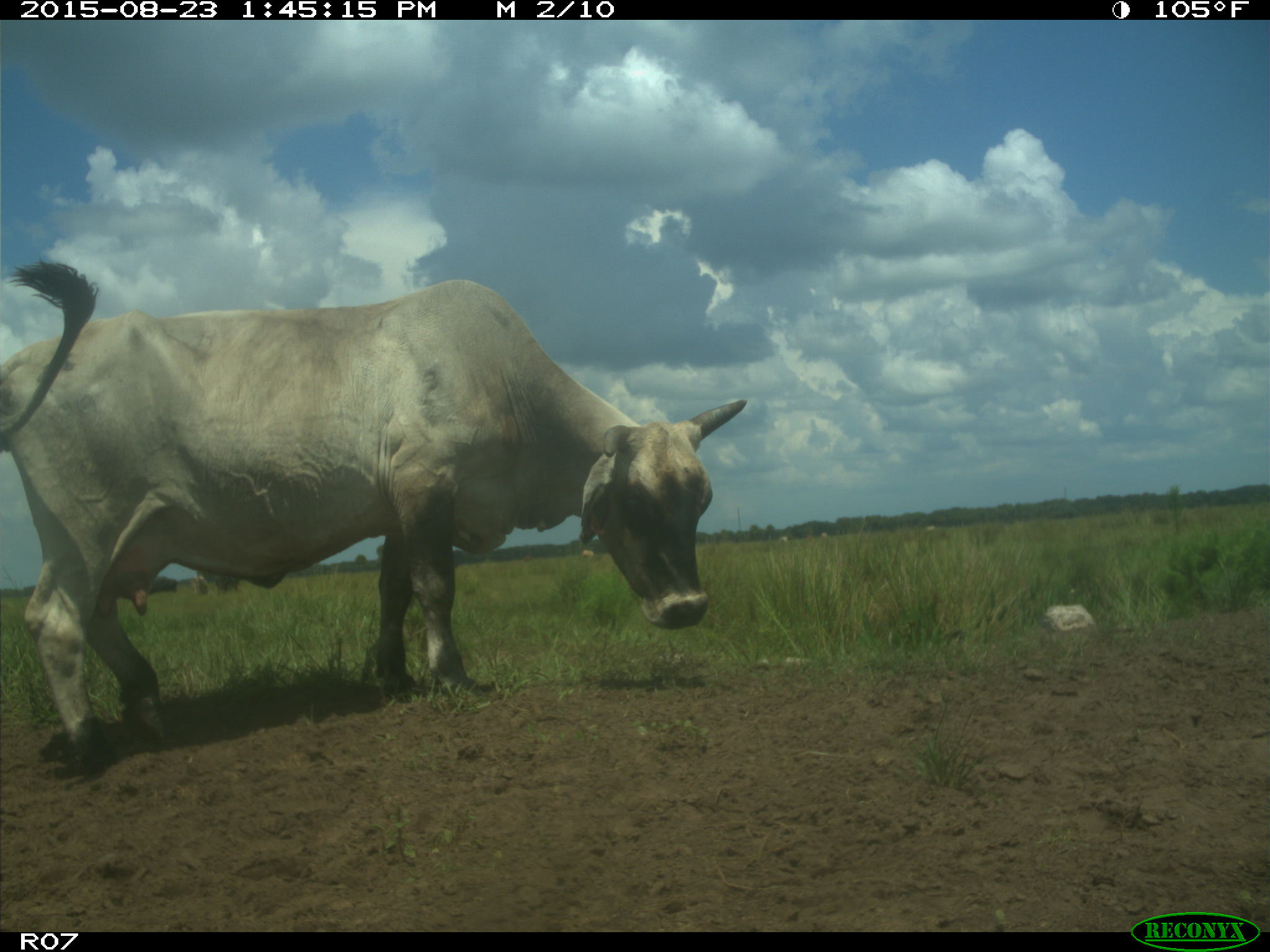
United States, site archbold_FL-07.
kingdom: Animalia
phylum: Chordata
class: Mammalia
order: Artiodactyla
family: Bovidae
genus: Bos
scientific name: Bos taurus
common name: domestic cow